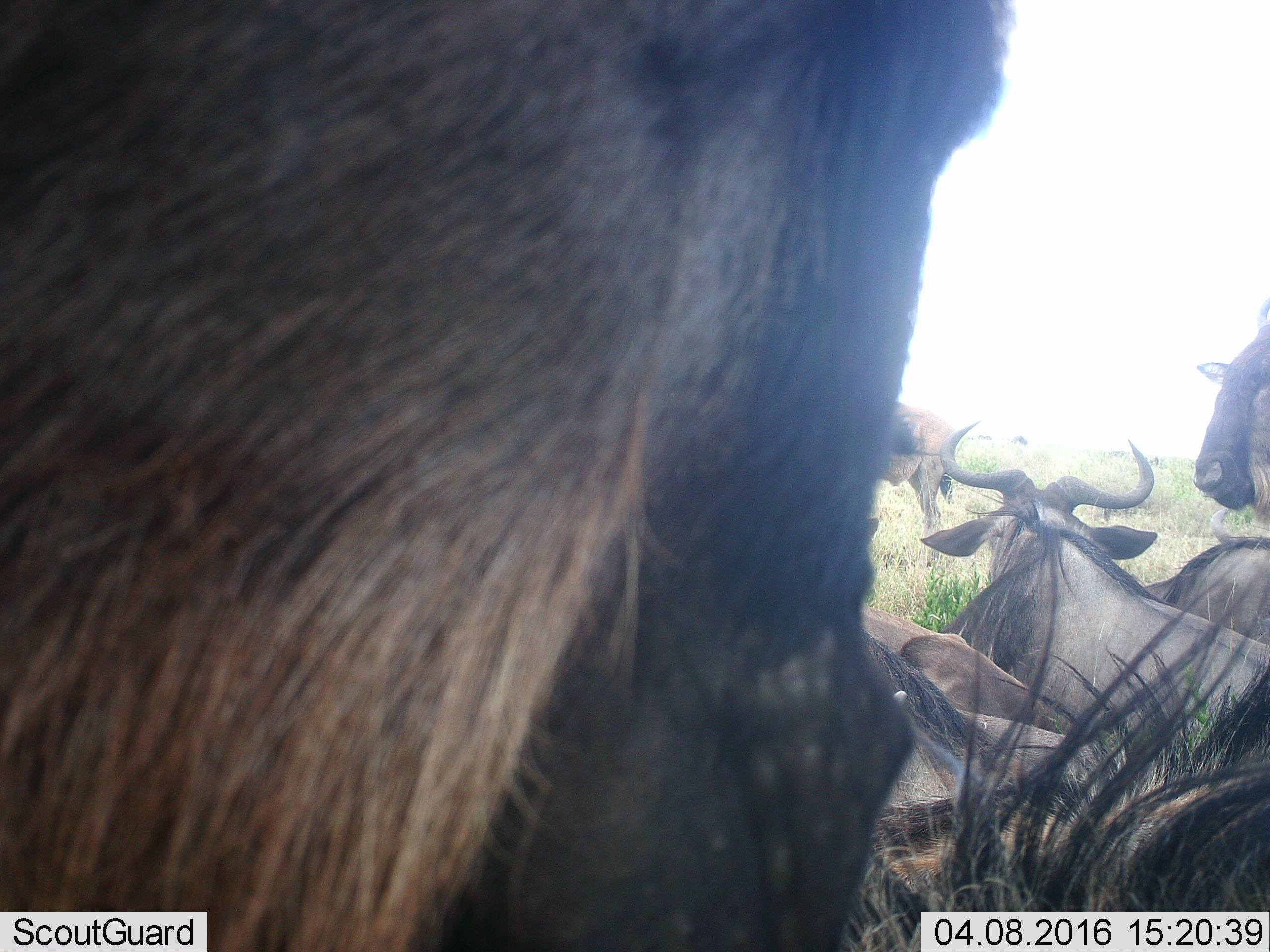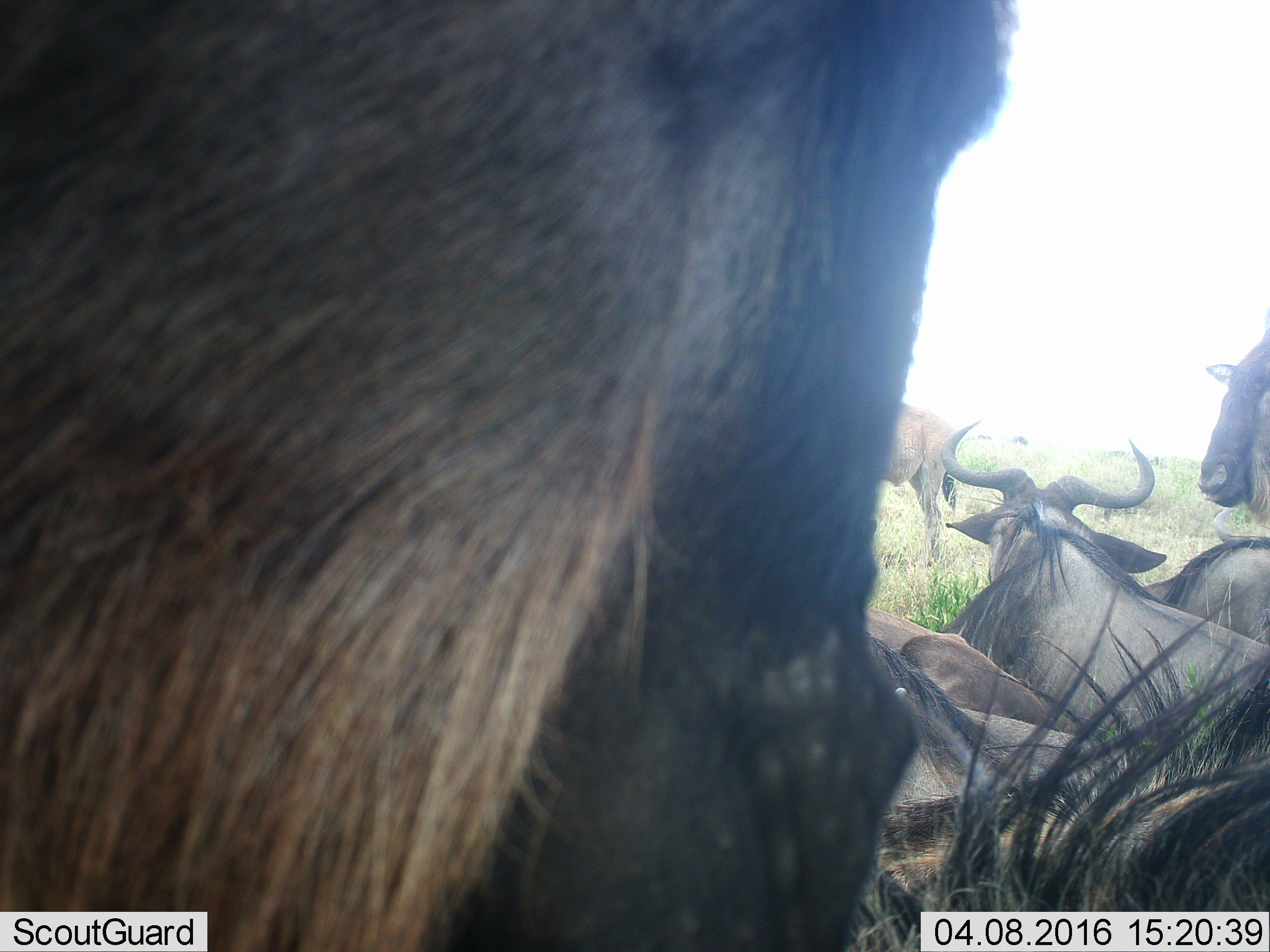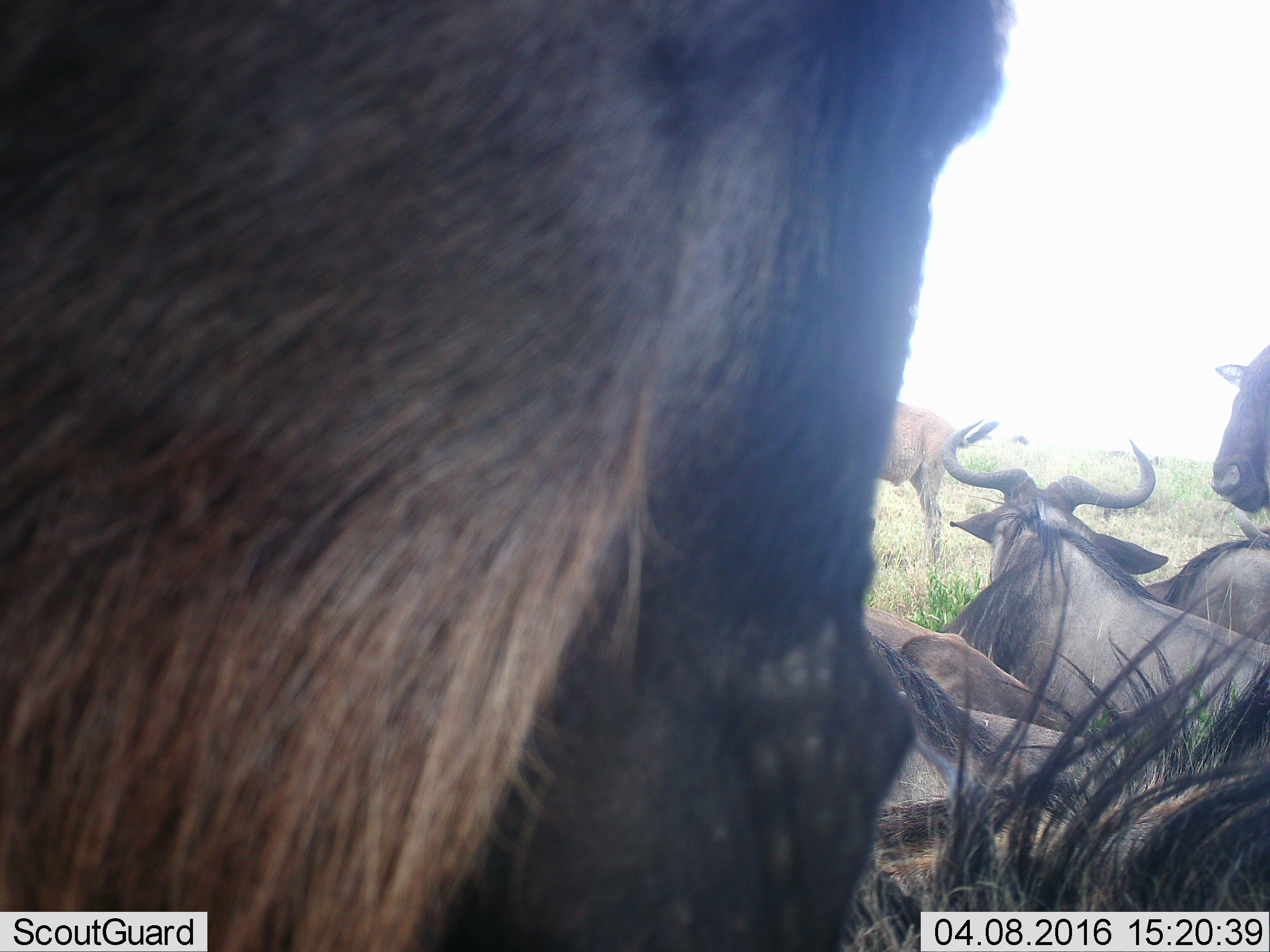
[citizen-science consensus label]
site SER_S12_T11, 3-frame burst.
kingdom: Animalia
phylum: Chordata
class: Mammalia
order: Artiodactyla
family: Bovidae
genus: Connochaetes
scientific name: Connochaetes taurinus taurinus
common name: blue wildebeest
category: wildebeestblue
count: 7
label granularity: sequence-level